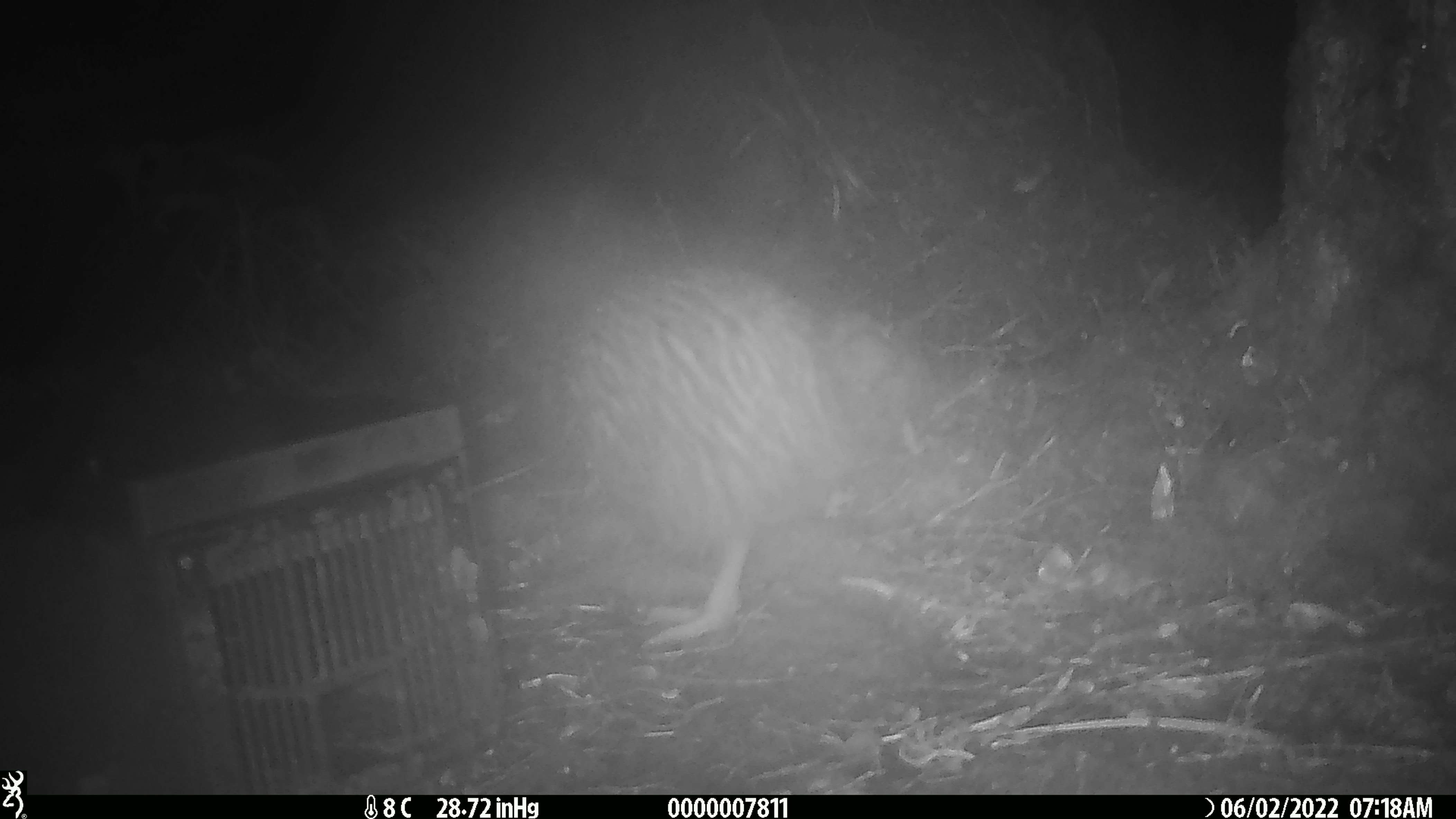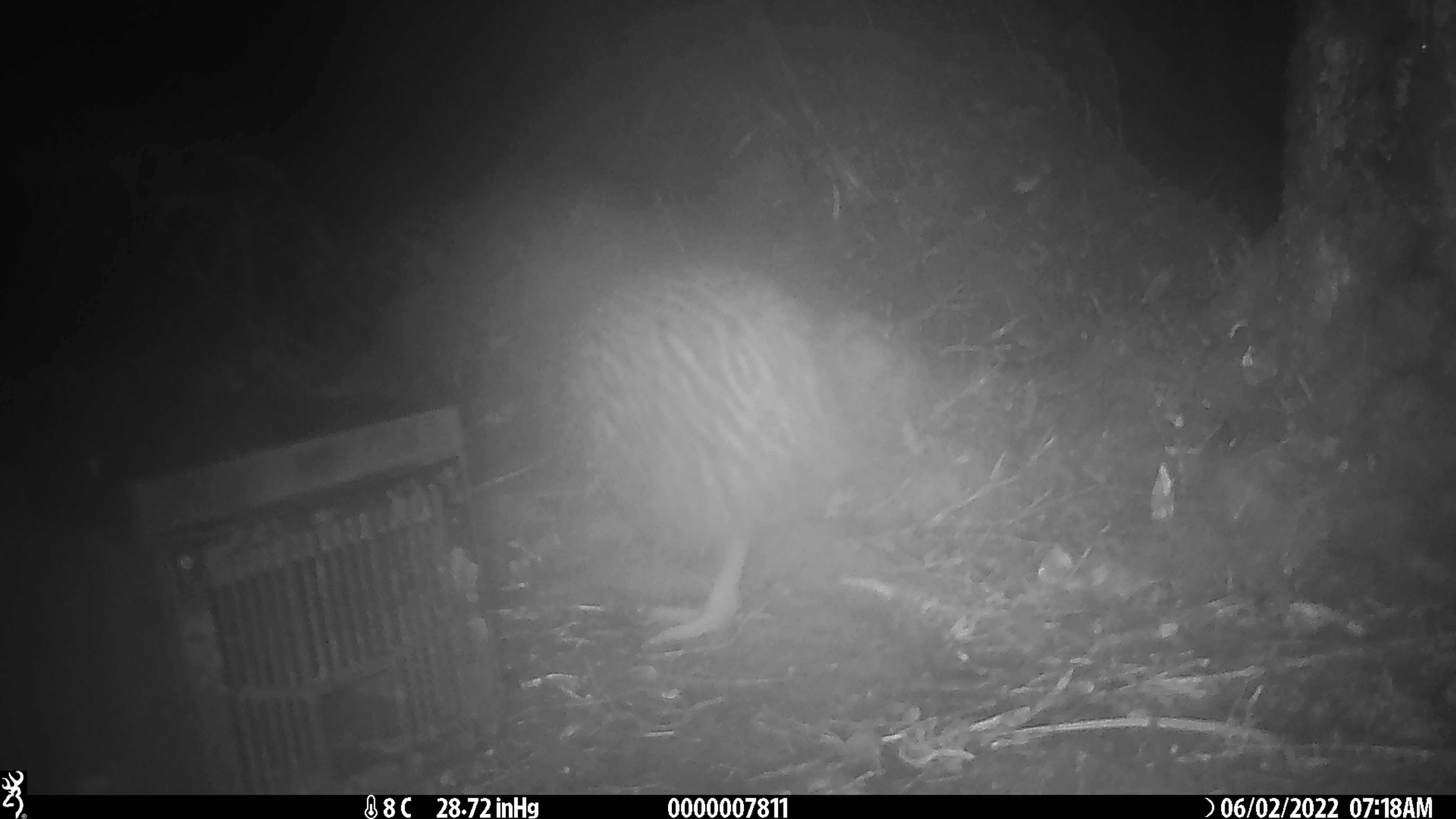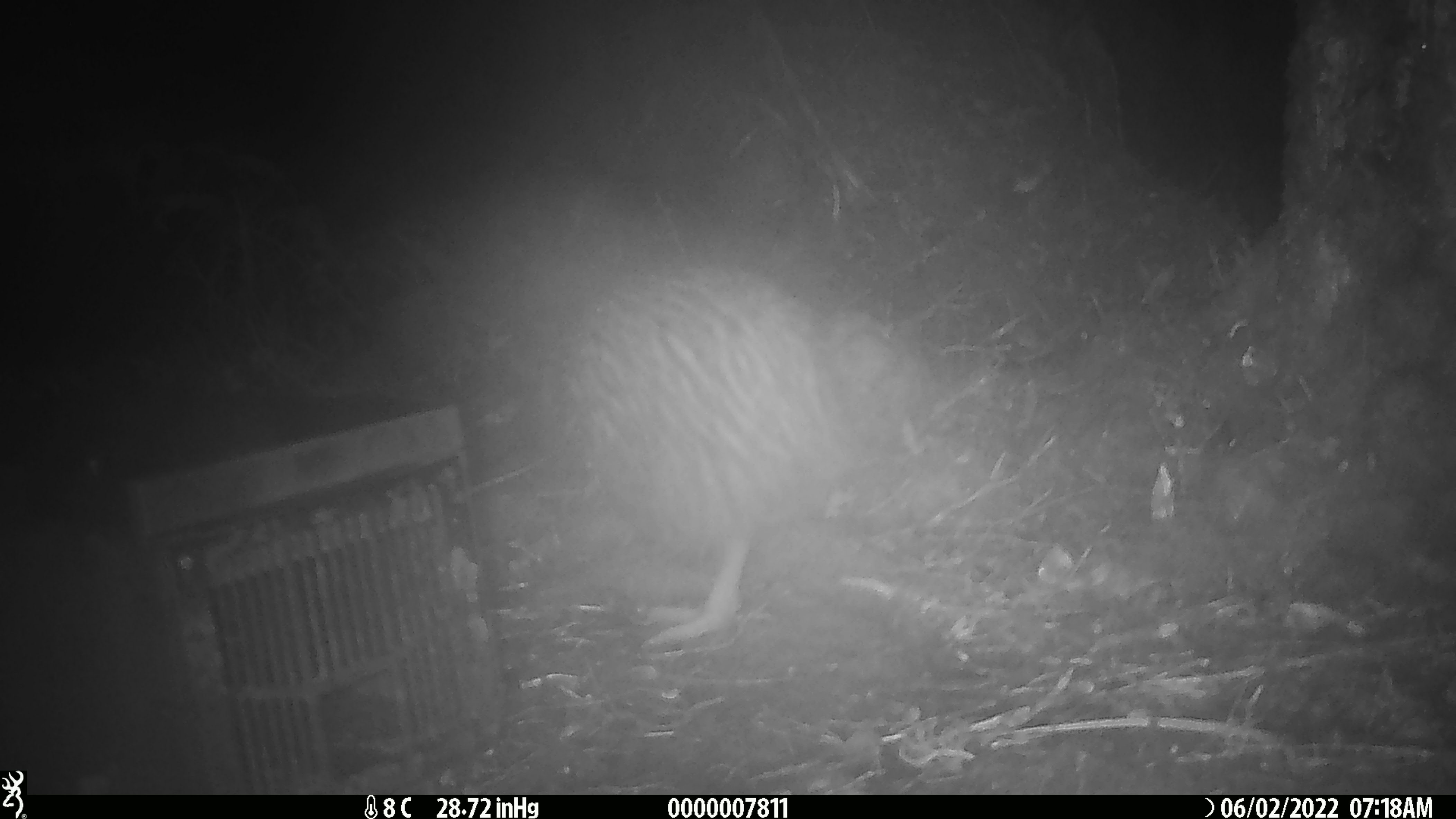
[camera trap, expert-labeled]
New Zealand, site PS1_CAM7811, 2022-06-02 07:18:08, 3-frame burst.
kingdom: Animalia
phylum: Chordata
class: Aves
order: Apterygiformes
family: Apterygidae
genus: Apteryx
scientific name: Apteryx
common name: kiwi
Kiwi (Apteryx).